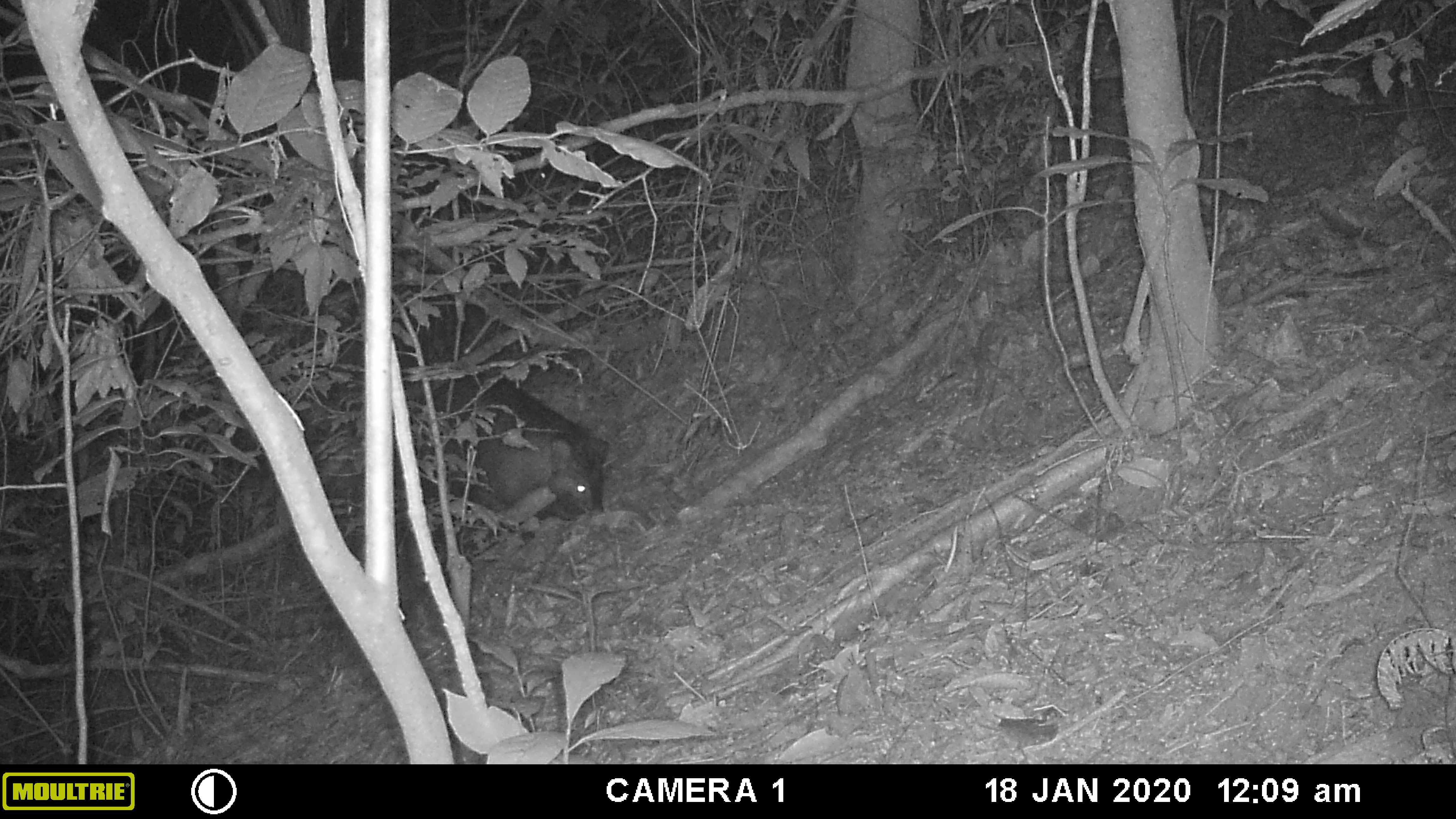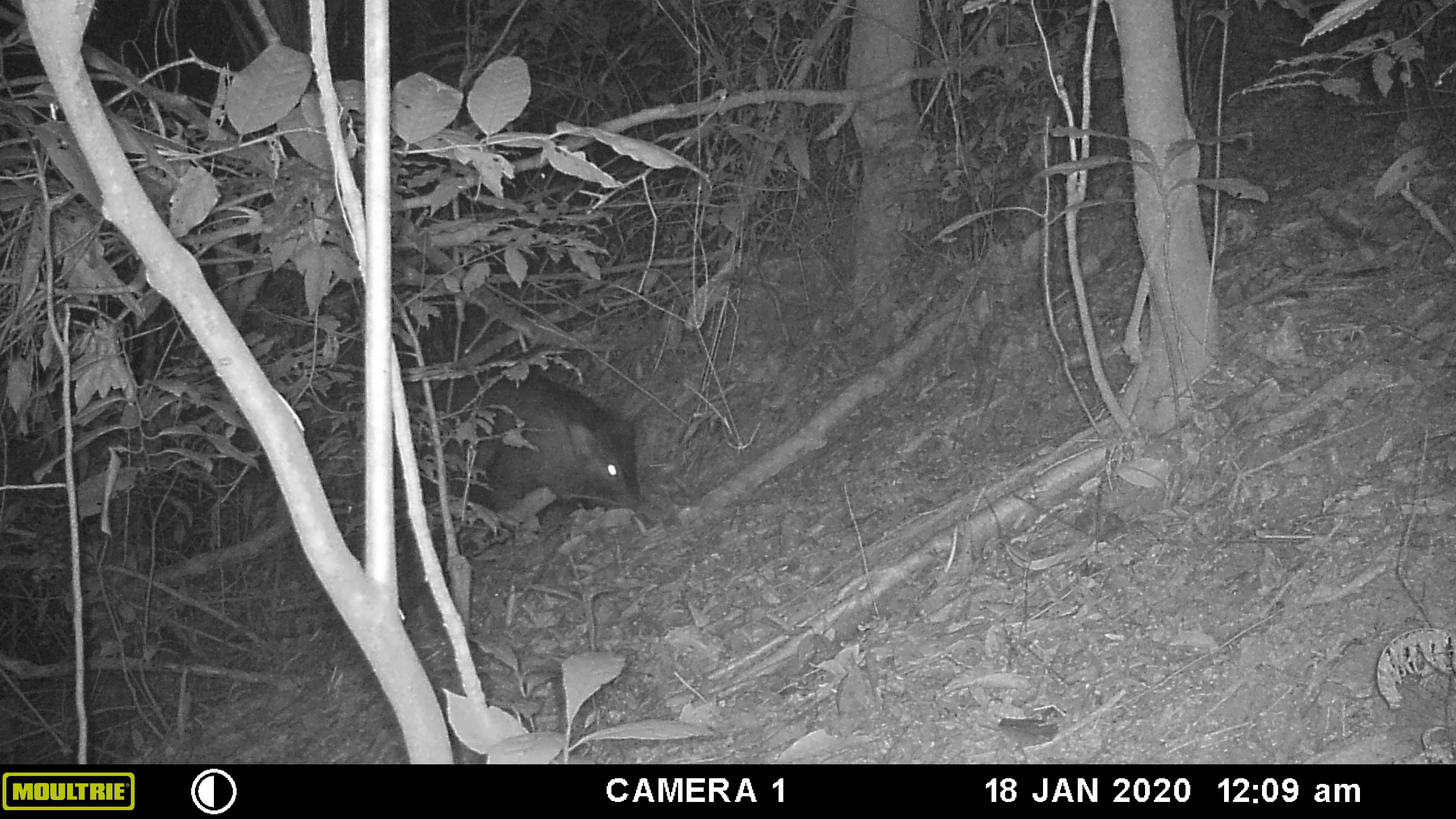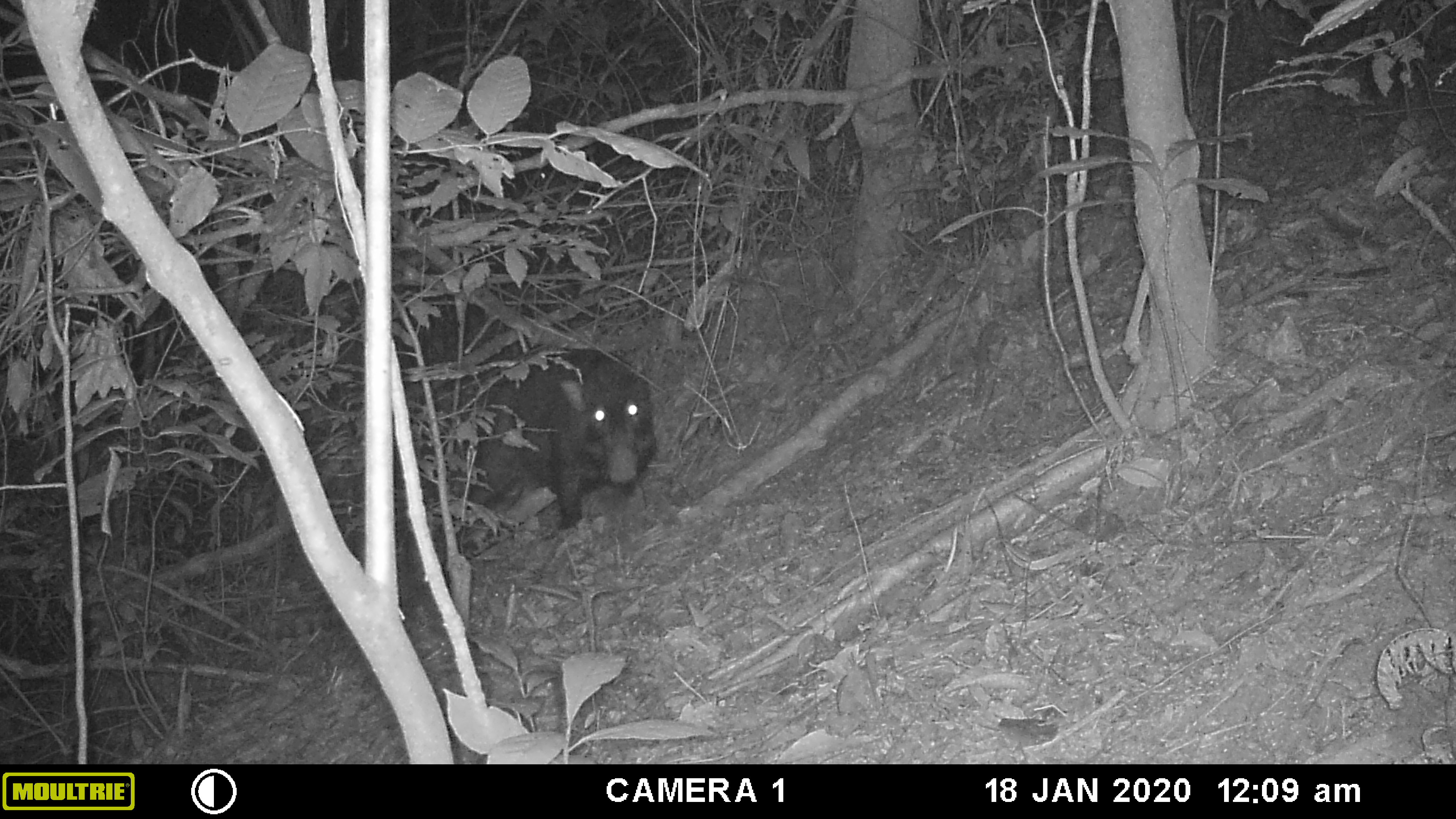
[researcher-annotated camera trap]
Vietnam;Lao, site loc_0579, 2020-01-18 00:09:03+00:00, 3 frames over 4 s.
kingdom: Animalia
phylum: Chordata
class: Mammalia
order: Artiodactyla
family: Suidae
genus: Sus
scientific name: Sus scrofa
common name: eurasian wild pig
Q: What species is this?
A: Eurasian wild pig (Sus scrofa).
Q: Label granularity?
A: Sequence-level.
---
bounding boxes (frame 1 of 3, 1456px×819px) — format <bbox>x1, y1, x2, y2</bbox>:
eurasian wild pig: <bbox>392, 373, 607, 521</bbox>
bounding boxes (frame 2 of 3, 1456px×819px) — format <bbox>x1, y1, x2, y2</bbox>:
eurasian wild pig: <bbox>412, 368, 639, 532</bbox>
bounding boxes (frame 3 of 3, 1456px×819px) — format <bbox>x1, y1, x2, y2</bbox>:
eurasian wild pig: <bbox>467, 347, 657, 531</bbox>